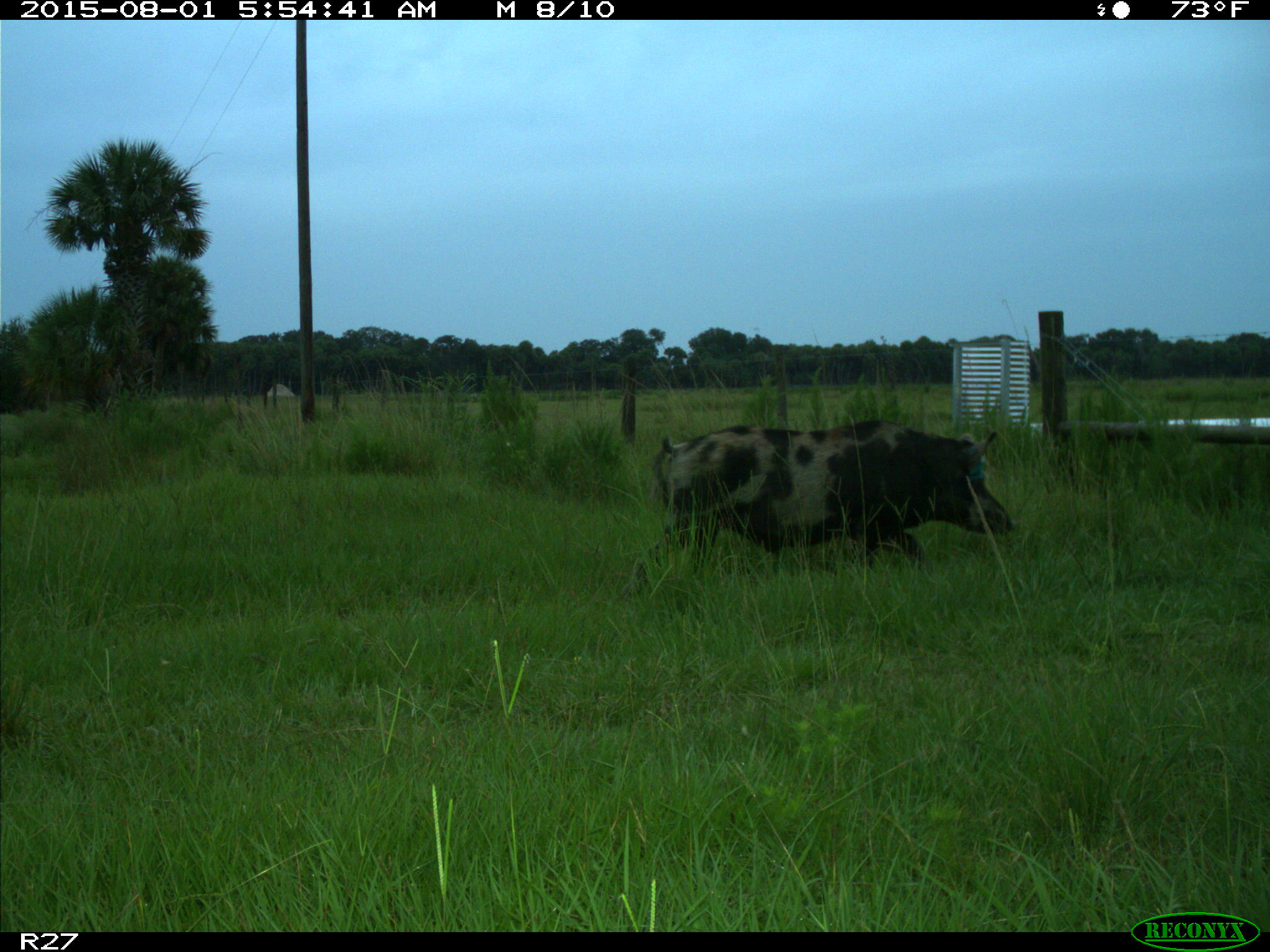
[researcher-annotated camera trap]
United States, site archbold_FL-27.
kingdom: Animalia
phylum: Chordata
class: Mammalia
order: Artiodactyla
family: Suidae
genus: Sus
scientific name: Sus scrofa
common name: wild boar